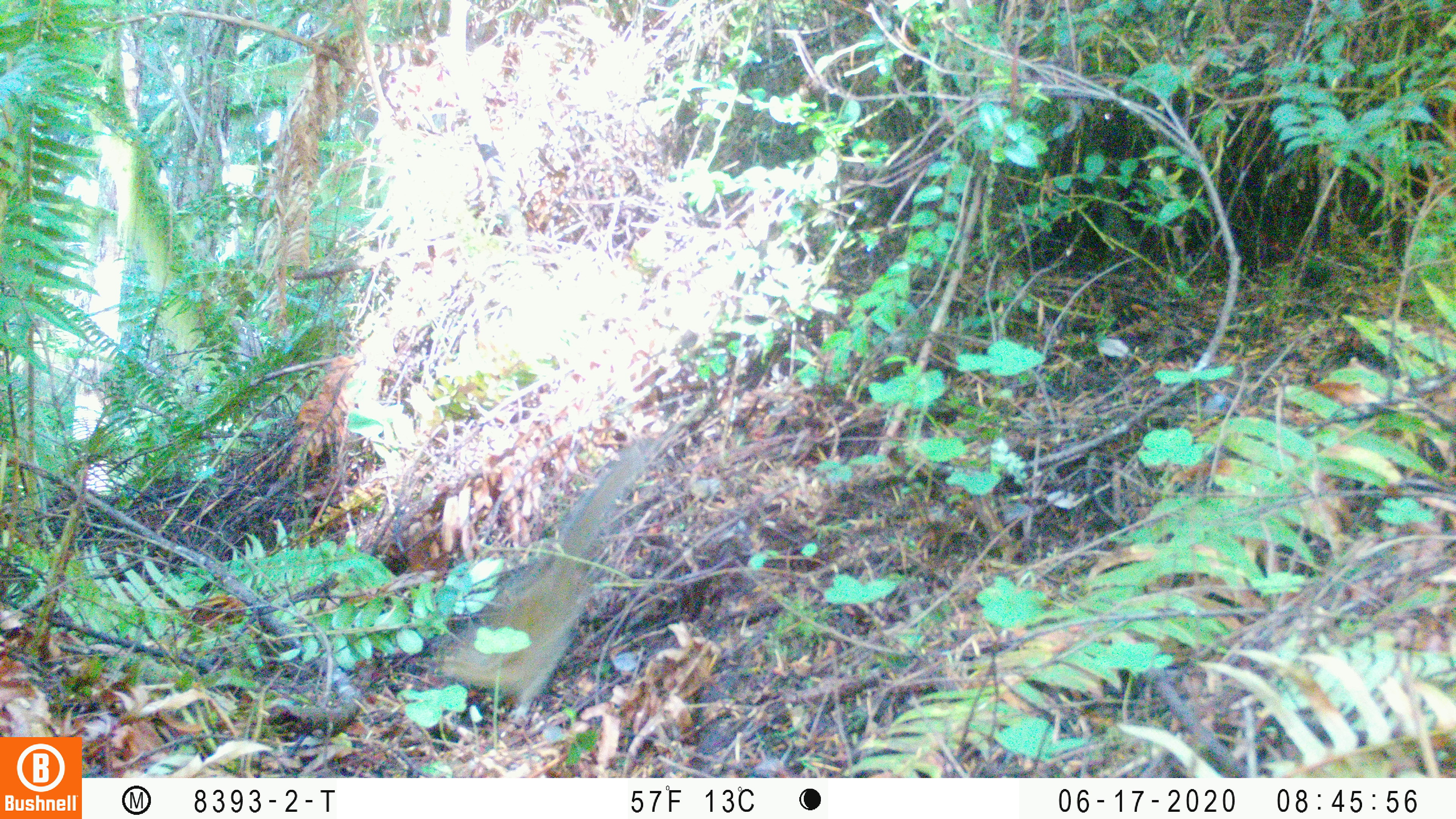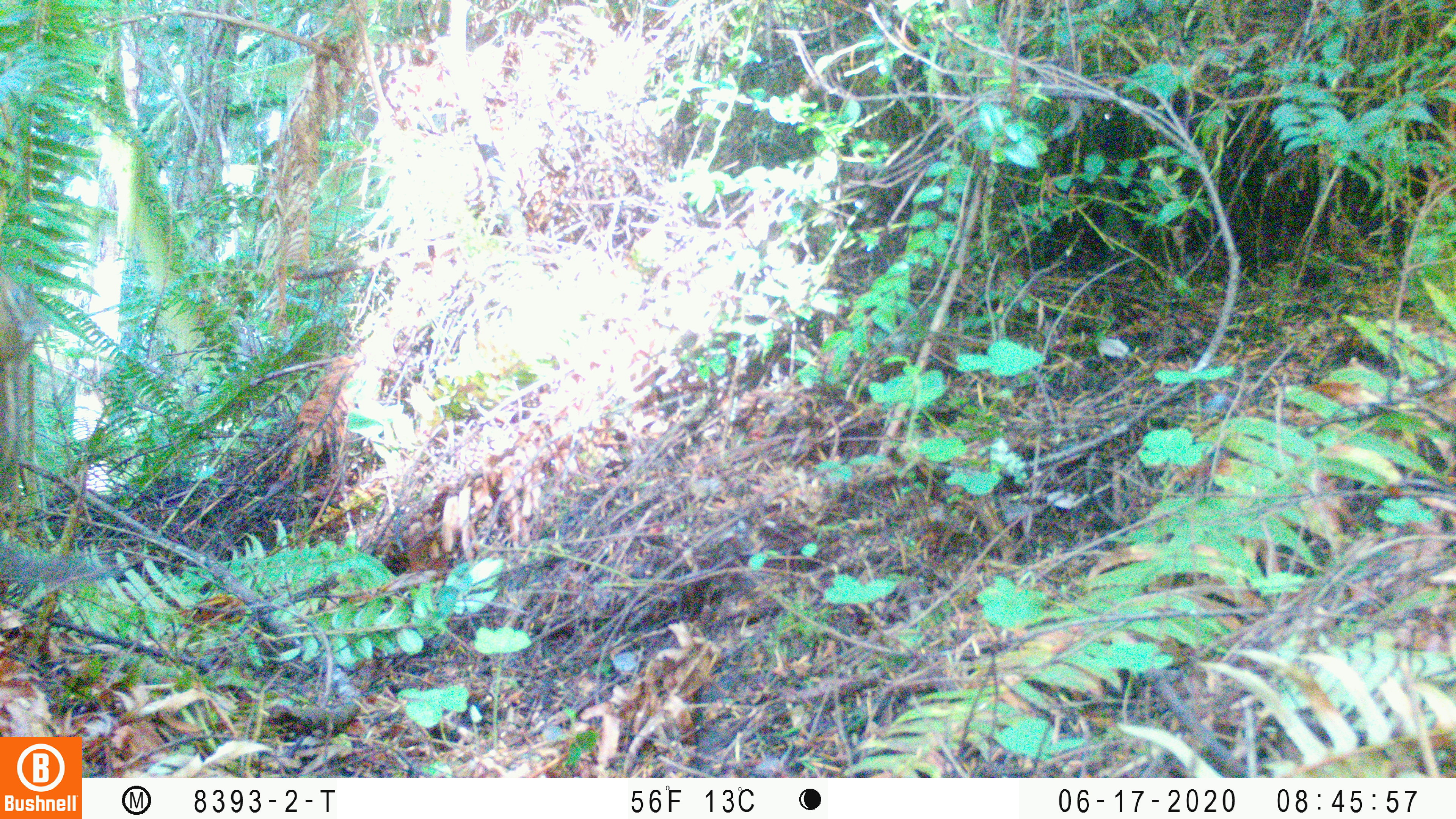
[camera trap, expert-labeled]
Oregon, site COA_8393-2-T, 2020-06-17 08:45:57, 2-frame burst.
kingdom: Animalia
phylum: Chordata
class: Mammalia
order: Rodentia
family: Sciuridae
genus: Neotamias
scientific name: Neotamias townsendii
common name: townsend's chipmunk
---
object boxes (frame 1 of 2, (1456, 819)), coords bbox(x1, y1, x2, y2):
townsend's chipmunk: bbox(423, 442, 654, 730)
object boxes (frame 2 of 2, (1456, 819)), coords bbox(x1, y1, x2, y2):
townsend's chipmunk: bbox(0, 537, 124, 598)